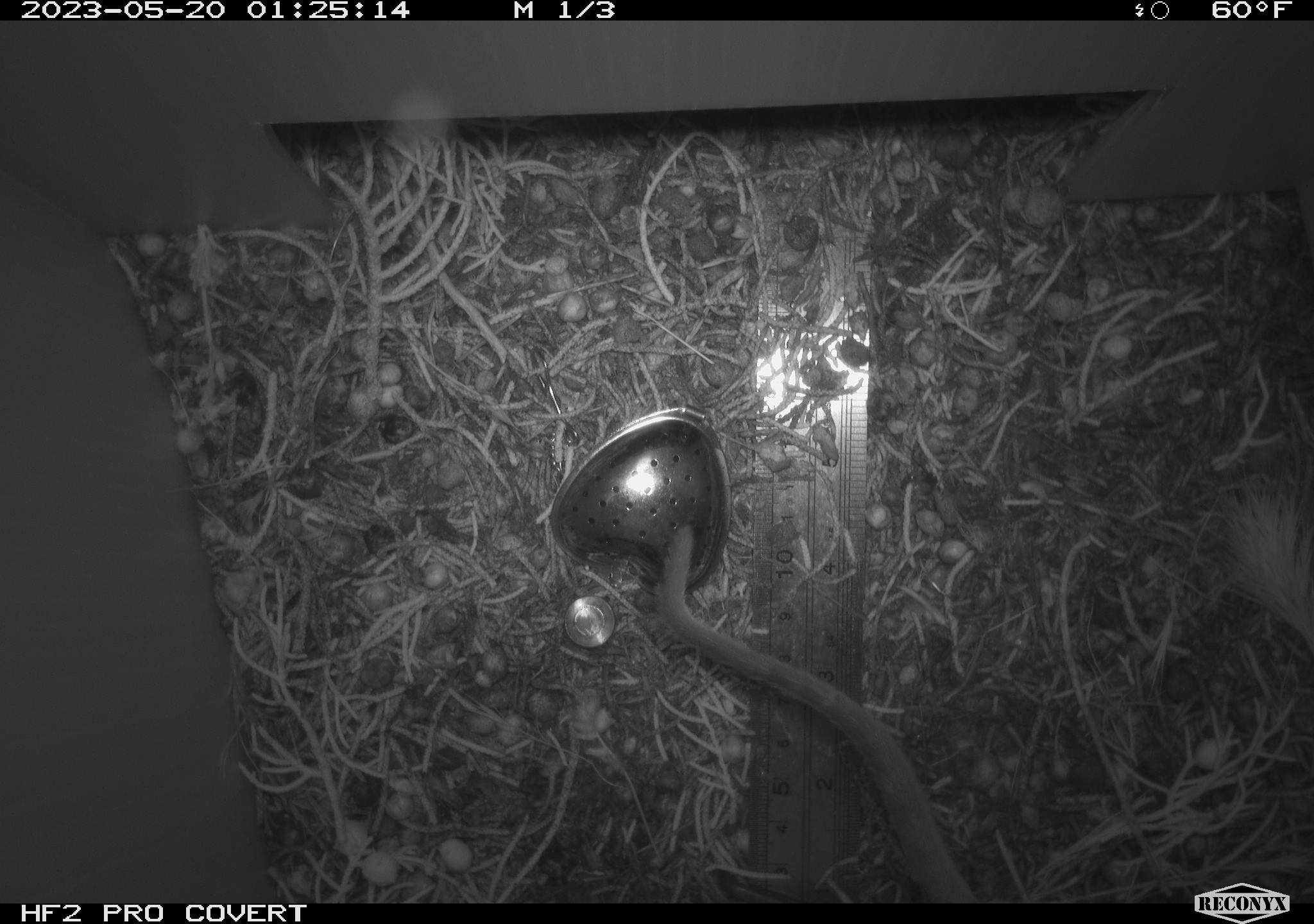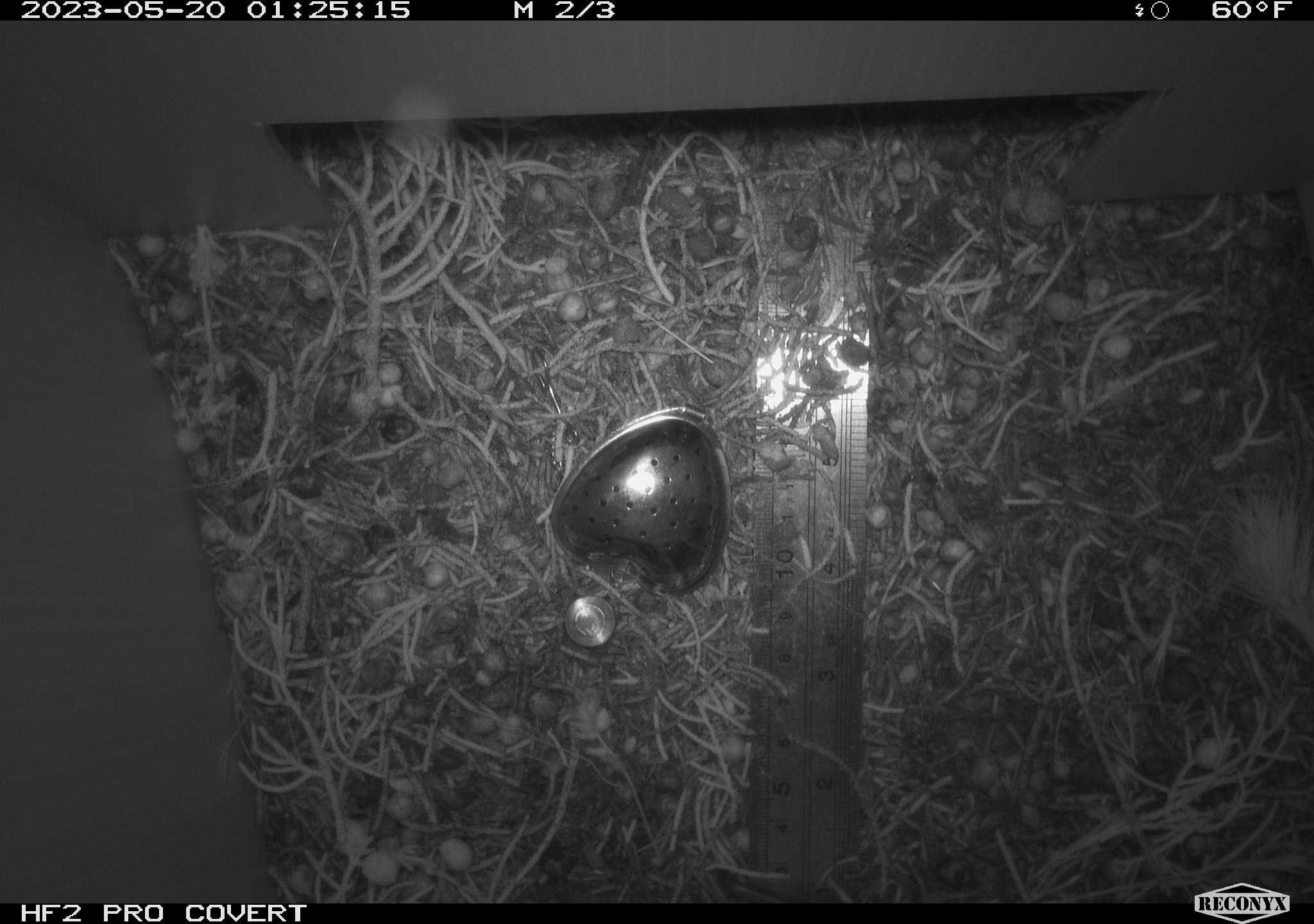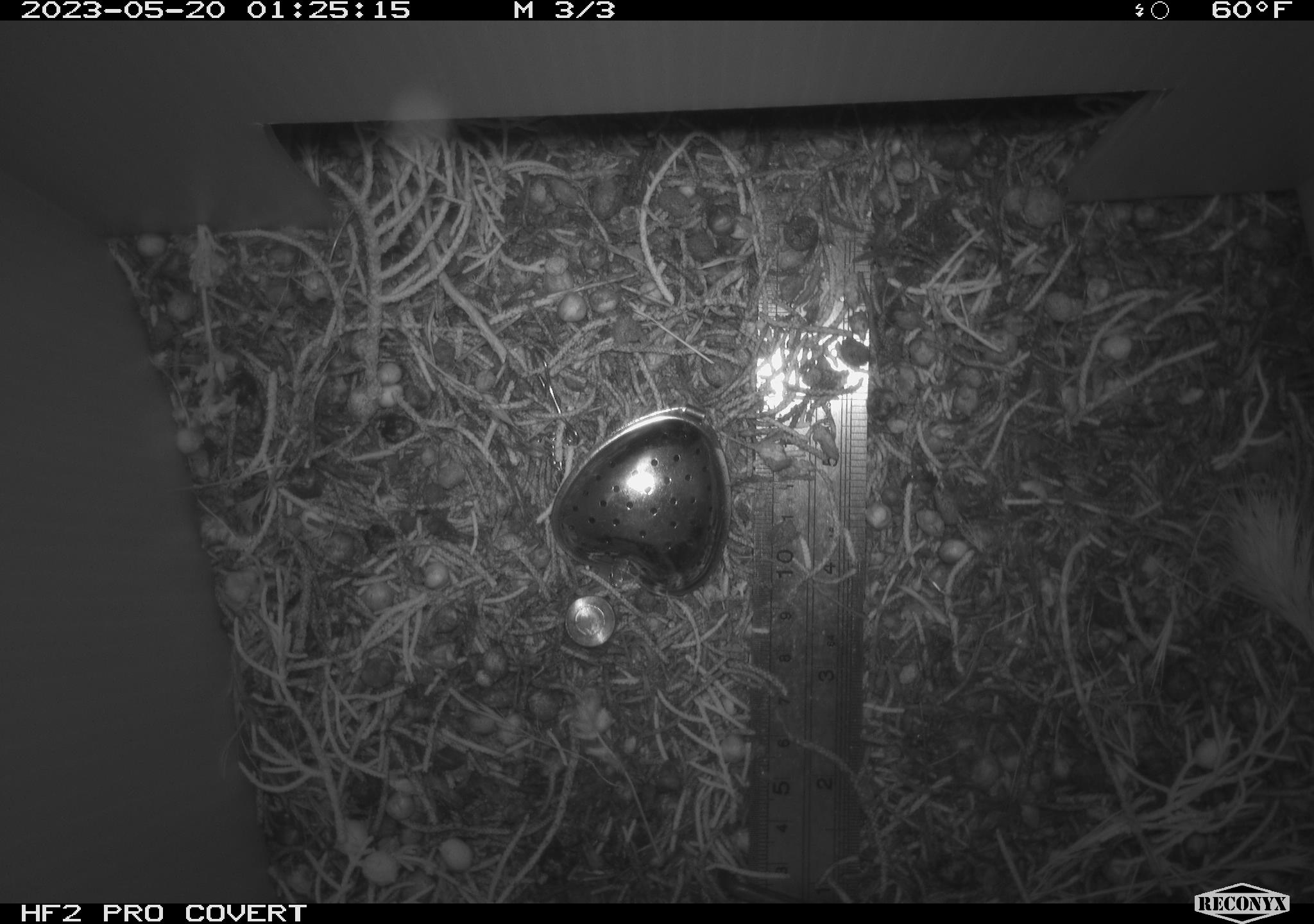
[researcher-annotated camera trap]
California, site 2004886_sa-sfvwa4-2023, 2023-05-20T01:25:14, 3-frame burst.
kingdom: Animalia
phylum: Chordata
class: Mammalia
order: Rodentia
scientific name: Rodentia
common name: mouse species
Mouse species (Rodentia).